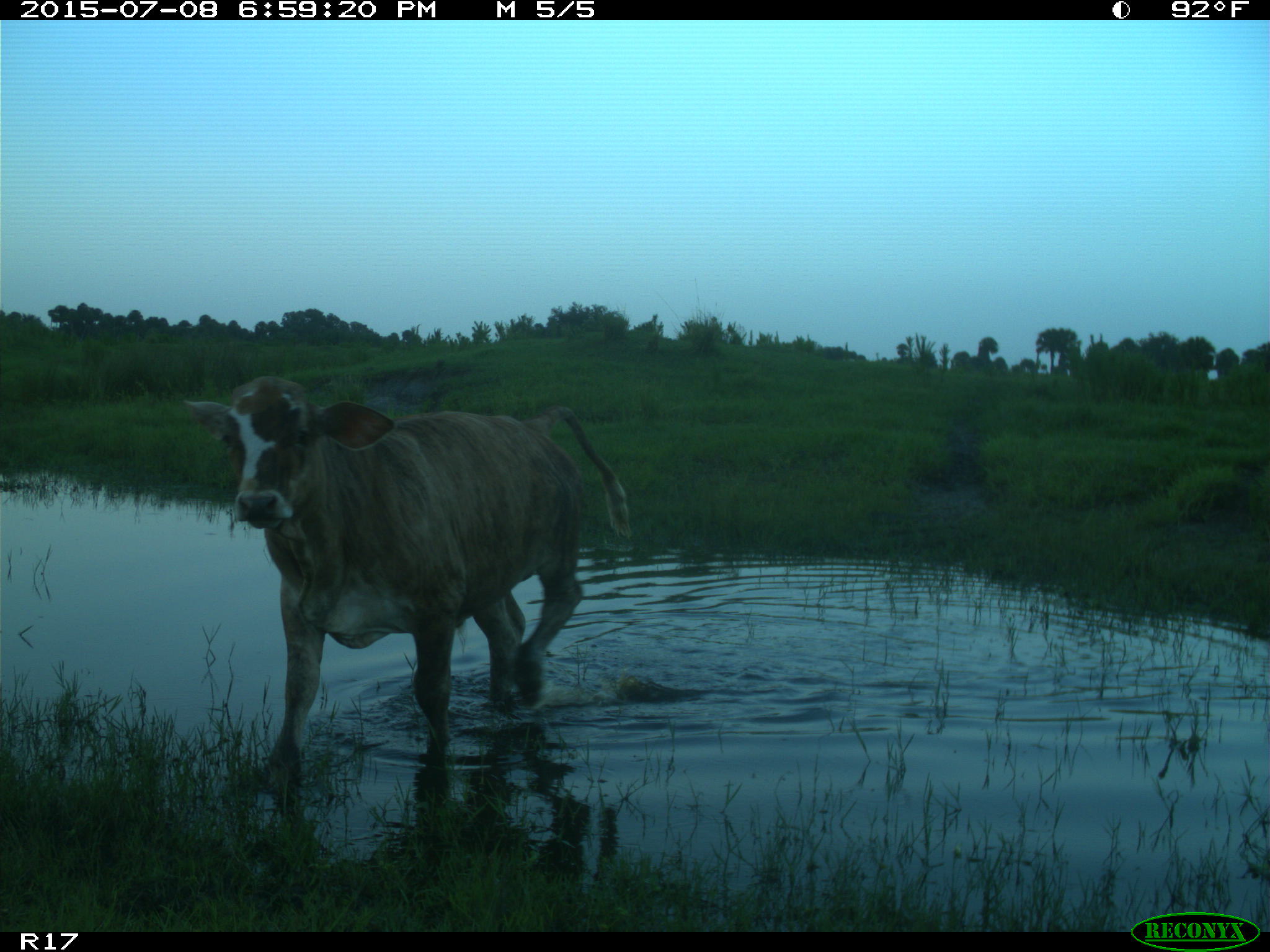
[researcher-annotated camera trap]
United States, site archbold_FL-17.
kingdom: Animalia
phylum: Chordata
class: Mammalia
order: Artiodactyla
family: Bovidae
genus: Bos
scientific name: Bos taurus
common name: domestic cow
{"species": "Bos taurus (domestic cow)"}